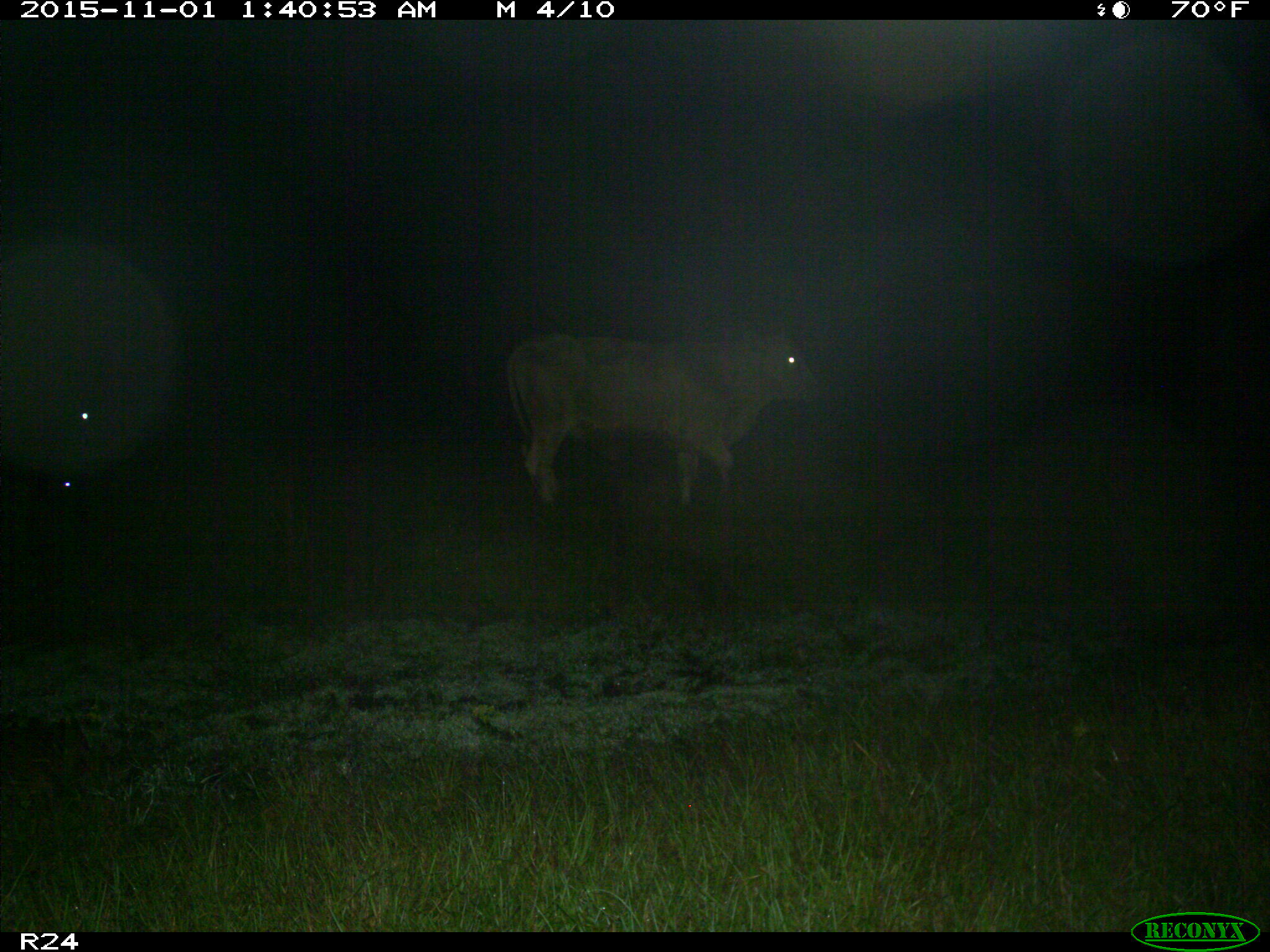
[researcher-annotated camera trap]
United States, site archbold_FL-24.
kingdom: Animalia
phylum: Chordata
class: Mammalia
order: Artiodactyla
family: Bovidae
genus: Bos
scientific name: Bos taurus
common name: domestic cow